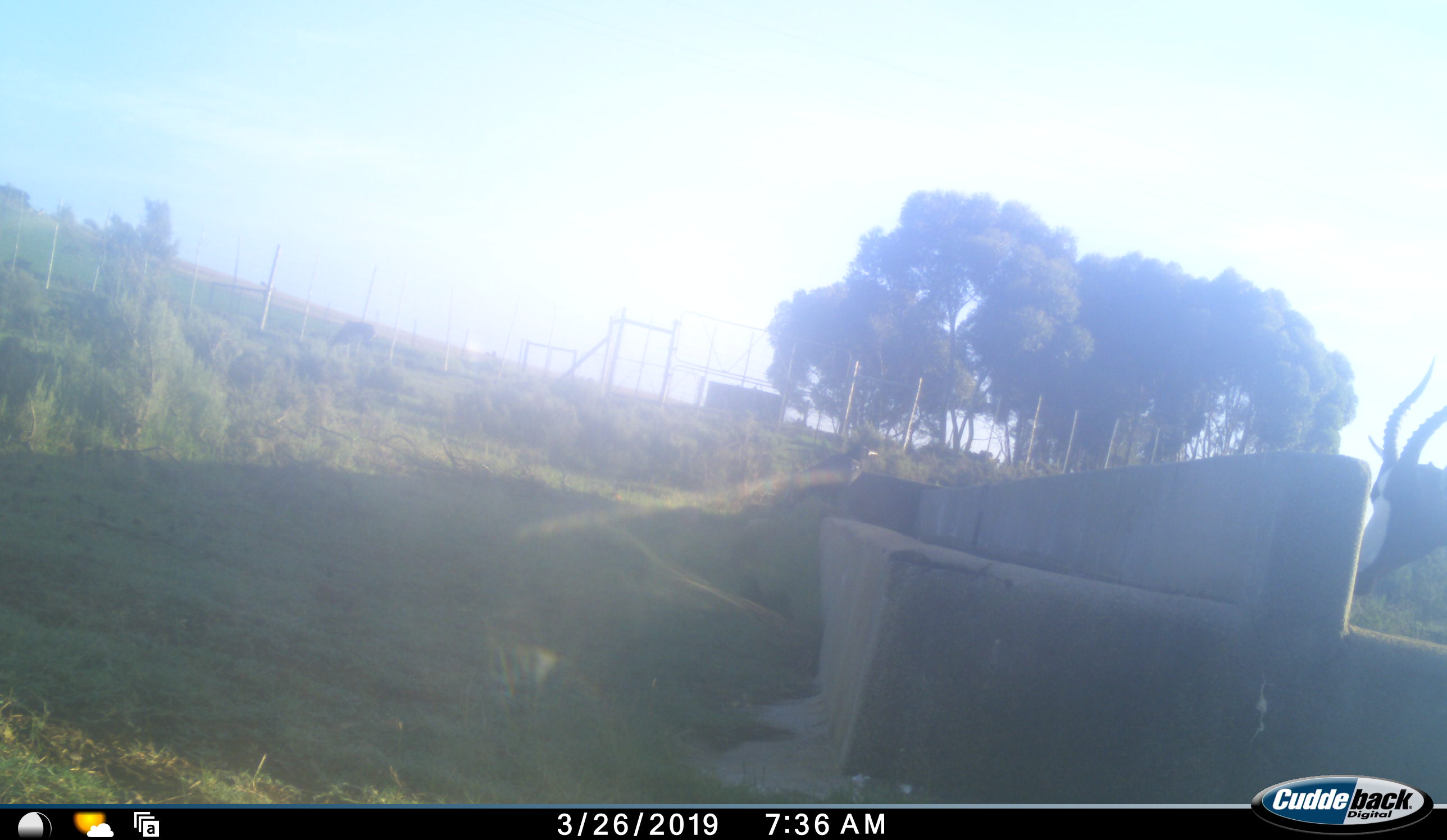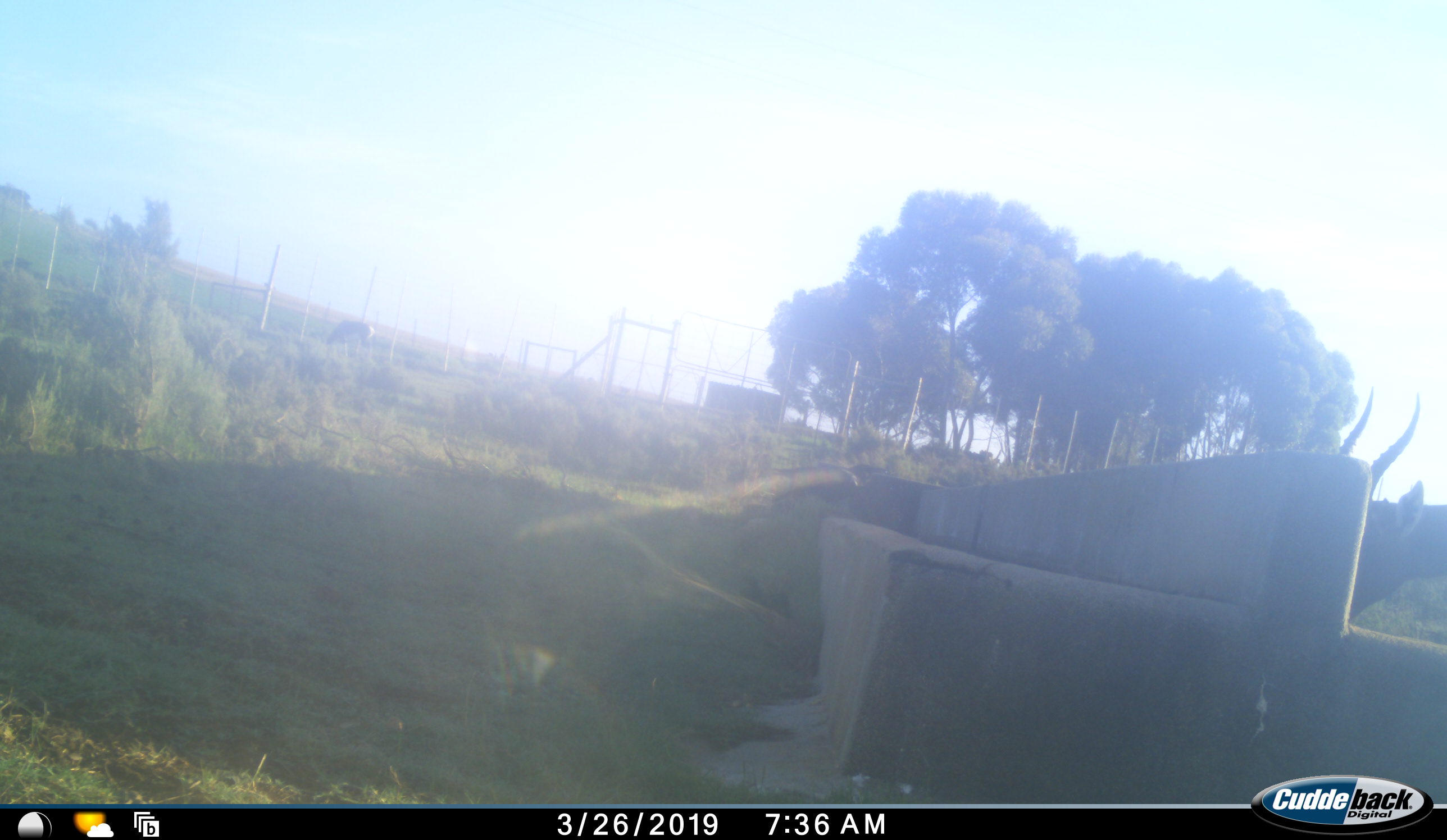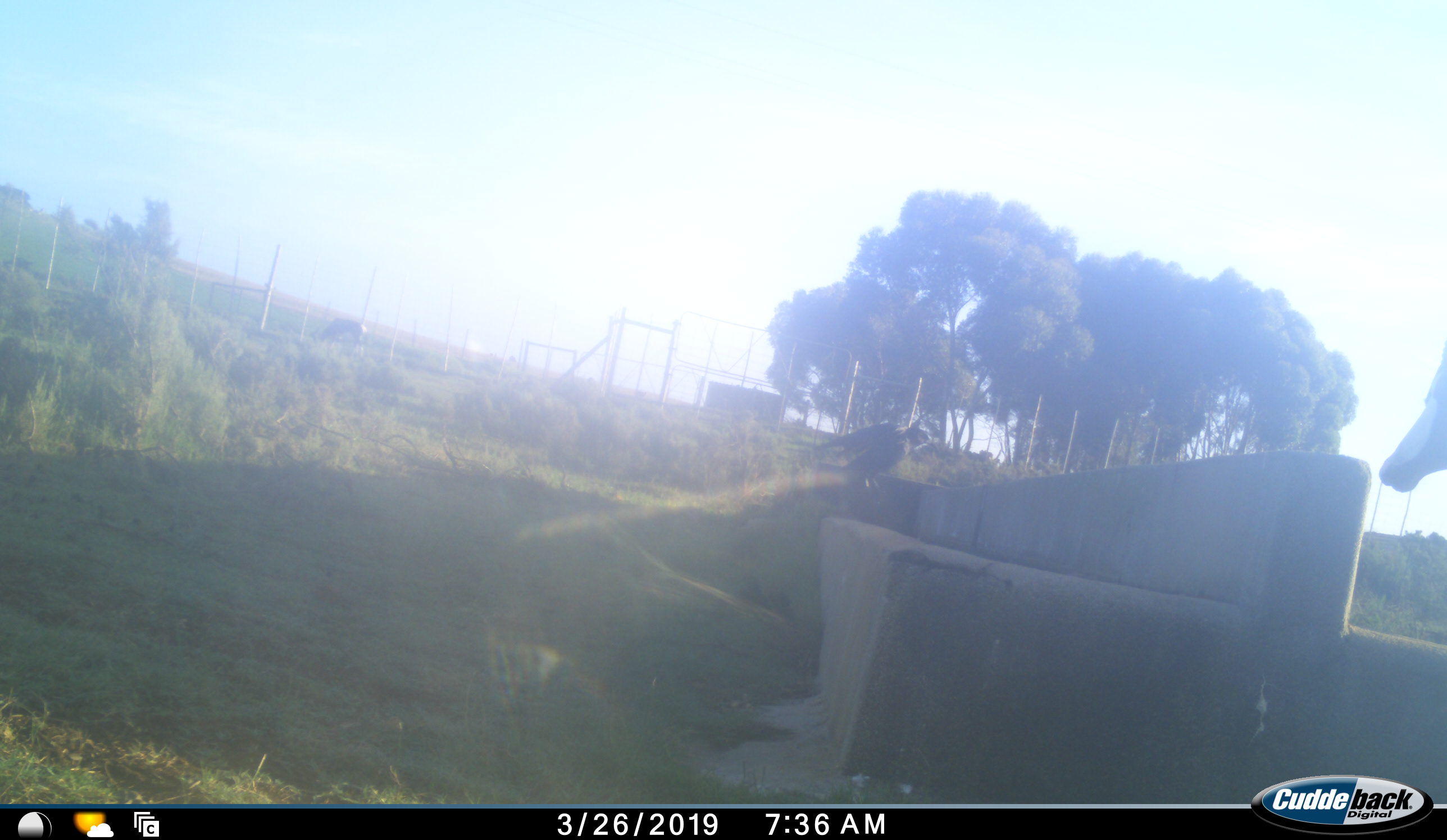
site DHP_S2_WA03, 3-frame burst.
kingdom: Animalia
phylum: Chordata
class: Mammalia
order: Artiodactyla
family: Bovidae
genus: Damaliscus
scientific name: Damaliscus pygargus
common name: bontebok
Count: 2.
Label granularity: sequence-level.